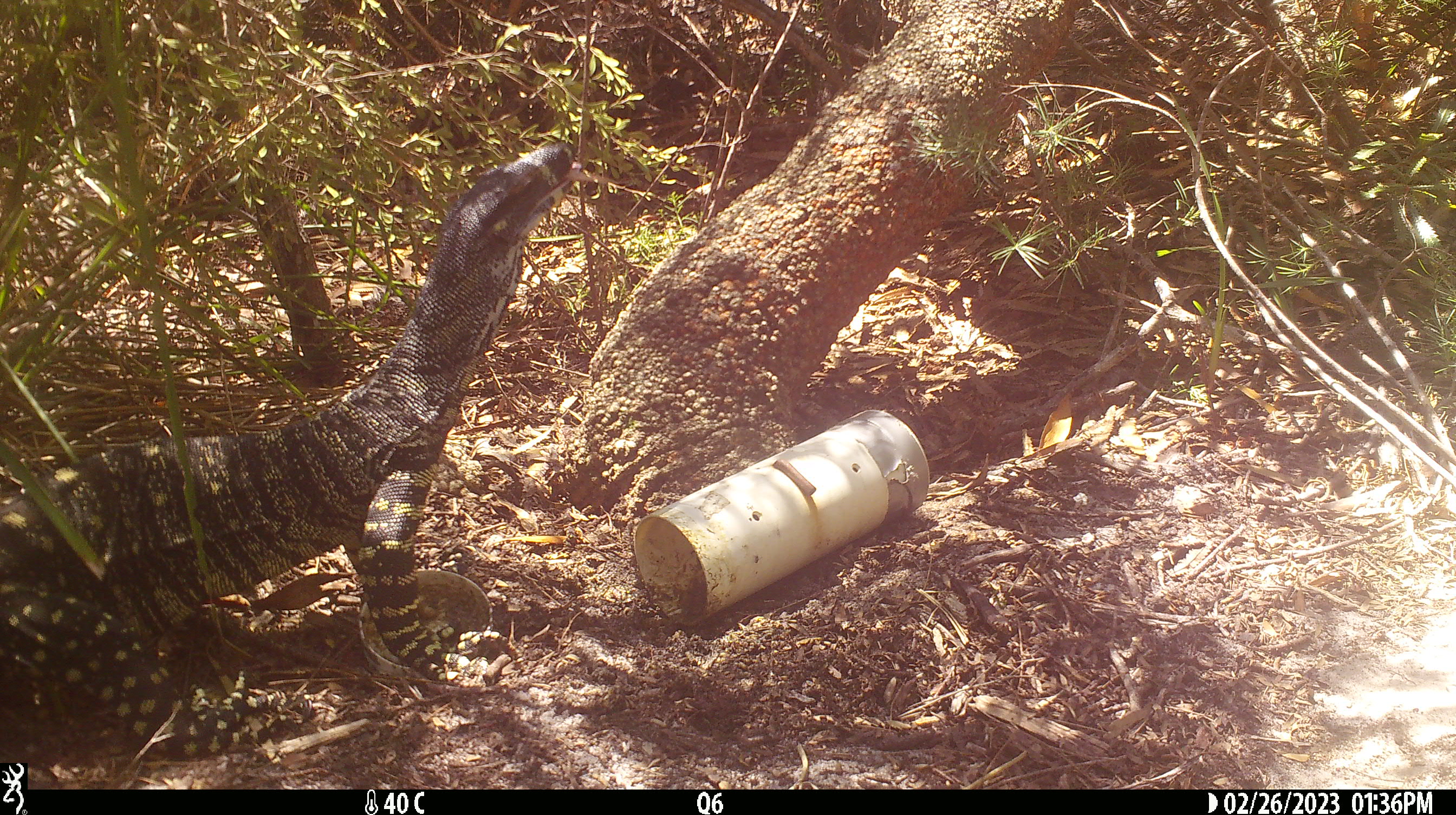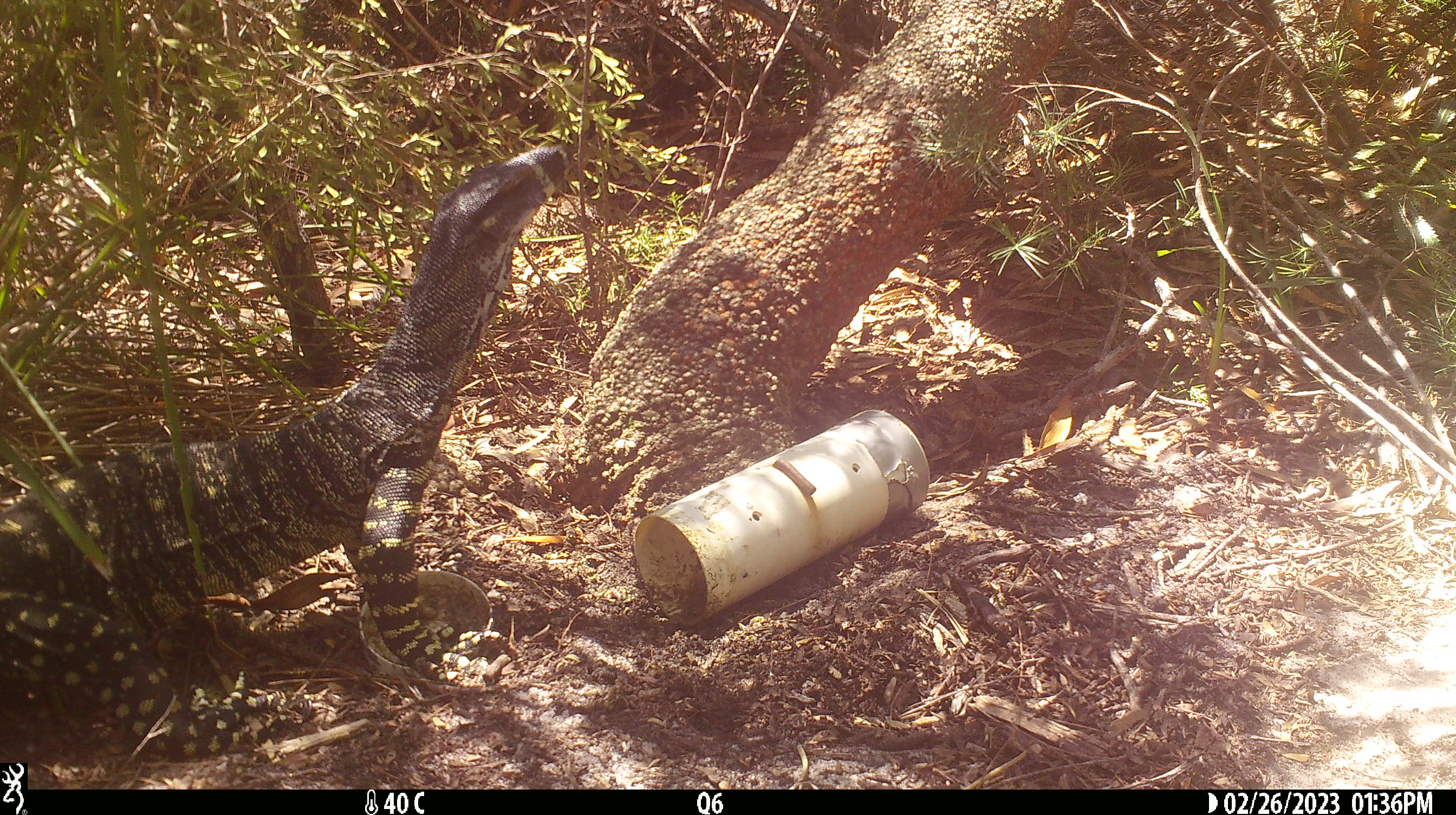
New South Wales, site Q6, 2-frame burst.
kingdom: Animalia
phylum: Chordata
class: Reptilia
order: Squamata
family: Varanidae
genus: Varanus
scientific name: Varanus varius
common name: lace monitor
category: goanna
Goanna (lace monitor) (Varanus varius).